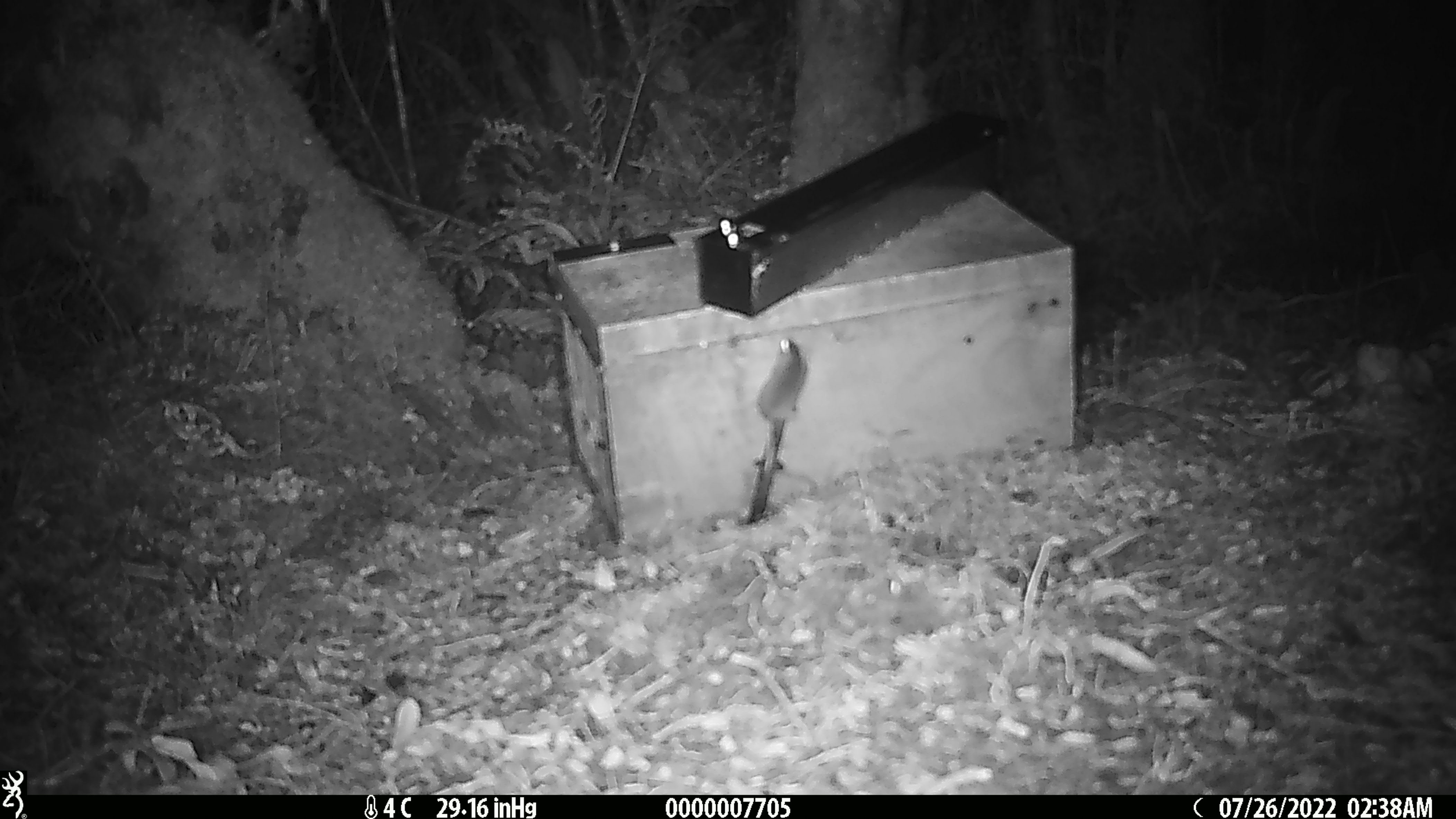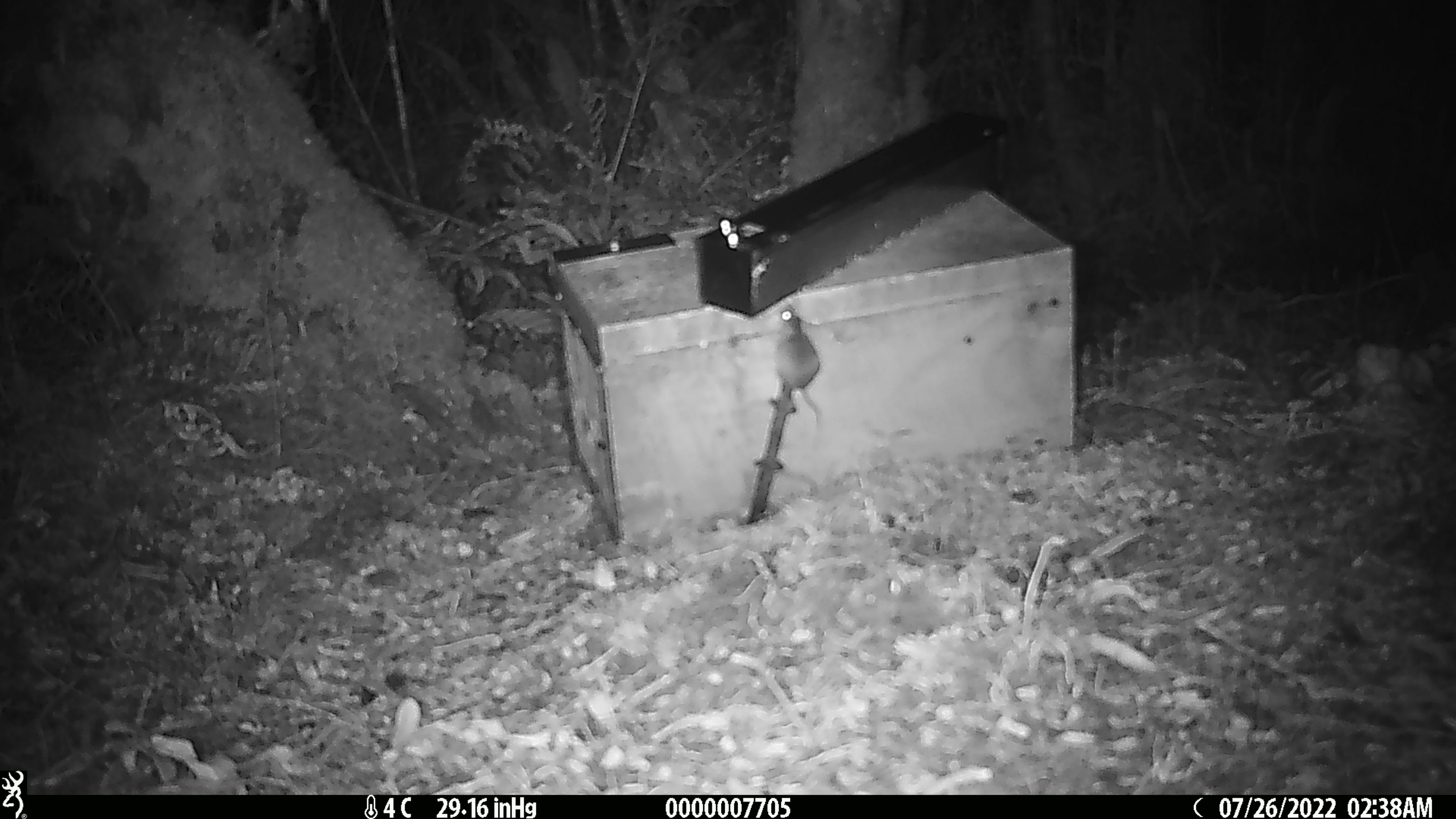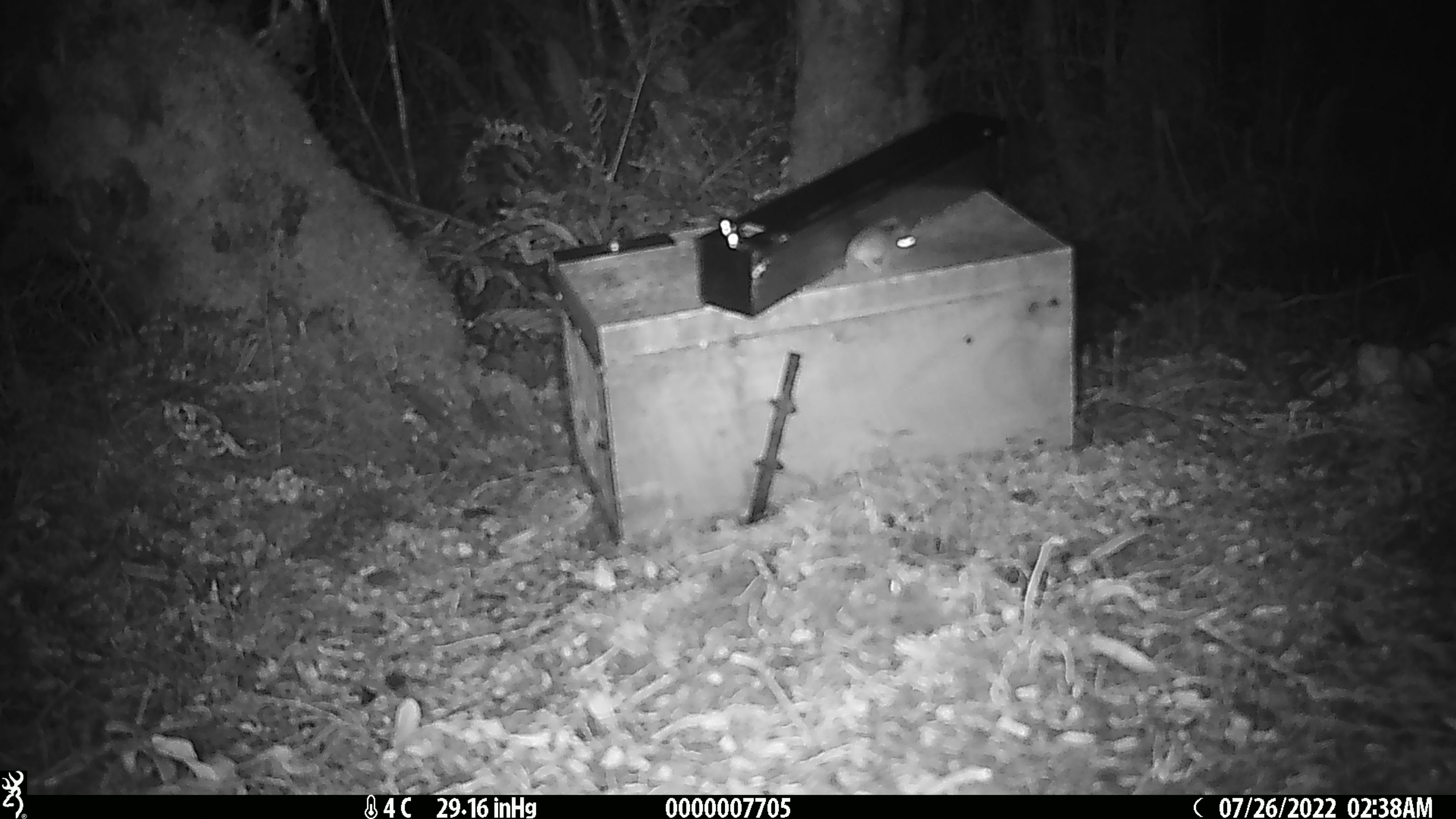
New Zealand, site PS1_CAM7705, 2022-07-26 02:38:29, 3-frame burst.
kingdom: Animalia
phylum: Chordata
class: Mammalia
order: Rodentia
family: Muridae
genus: Mus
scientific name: Mus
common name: mouse